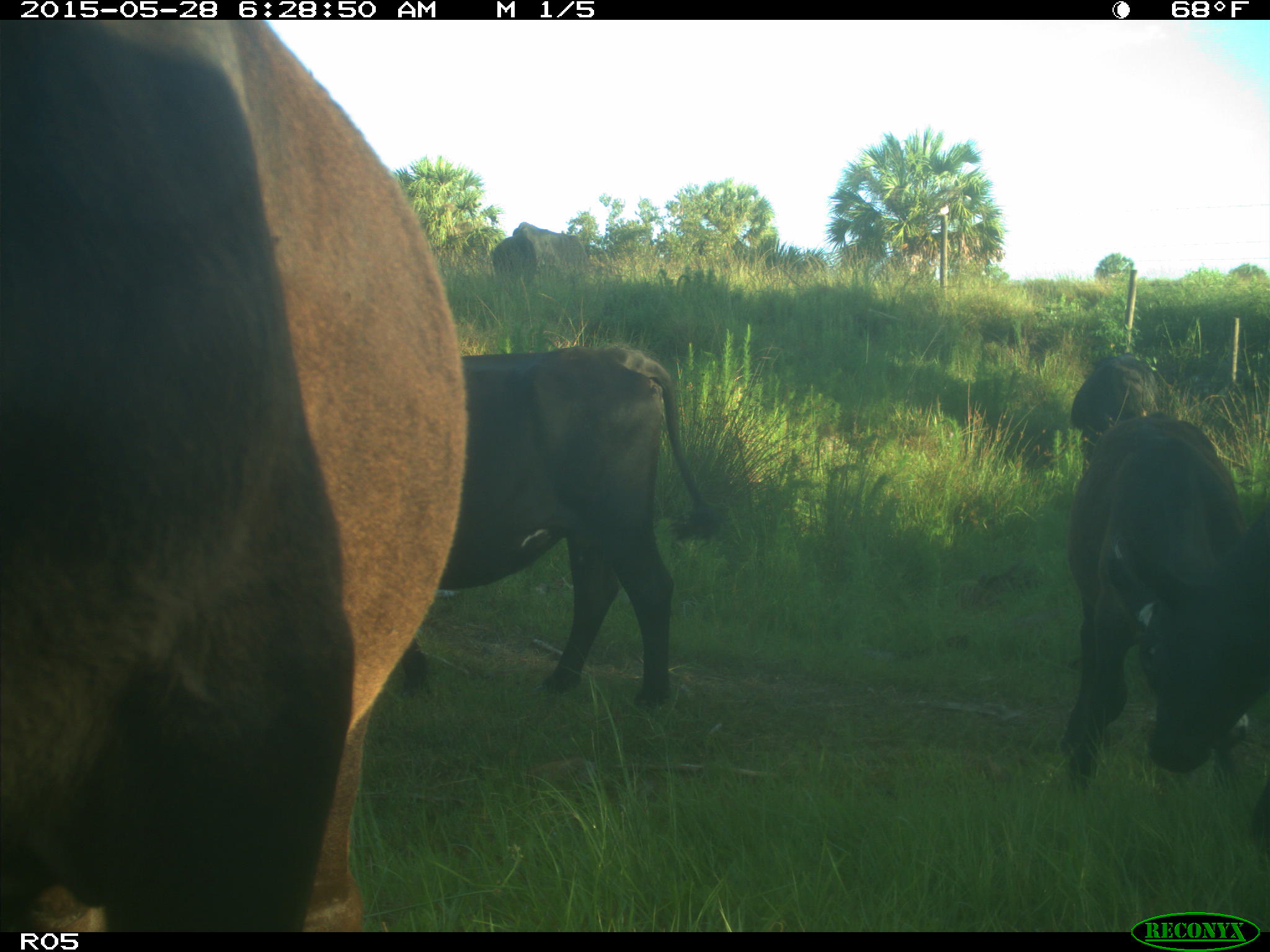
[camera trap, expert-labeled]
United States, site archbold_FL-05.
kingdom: Animalia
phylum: Chordata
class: Mammalia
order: Artiodactyla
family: Bovidae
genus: Bos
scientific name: Bos taurus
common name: domestic cow